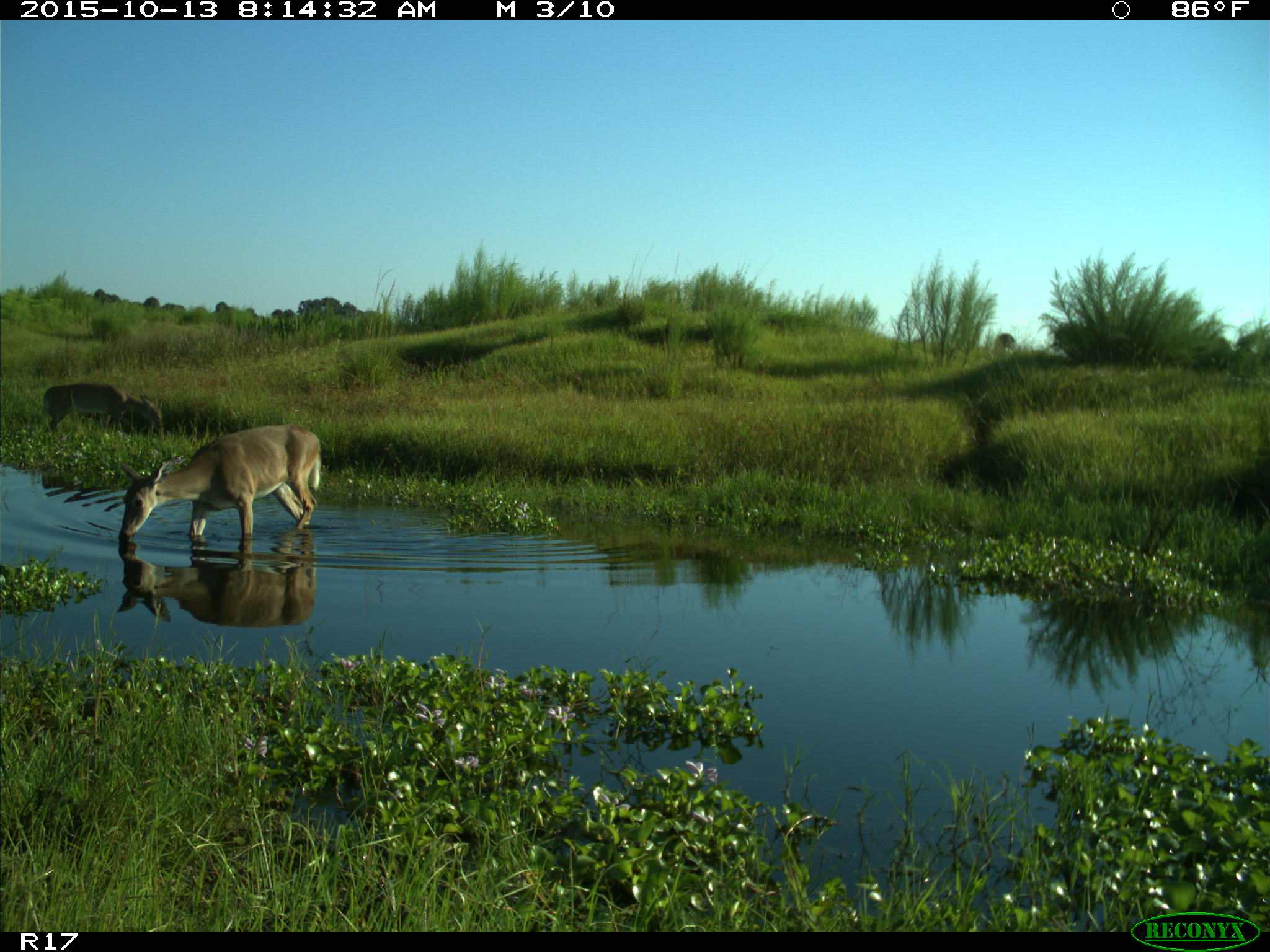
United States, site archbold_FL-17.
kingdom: Animalia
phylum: Chordata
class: Mammalia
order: Artiodactyla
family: Cervidae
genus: Odocoileus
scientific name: Odocoileus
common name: deer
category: unidentified deer